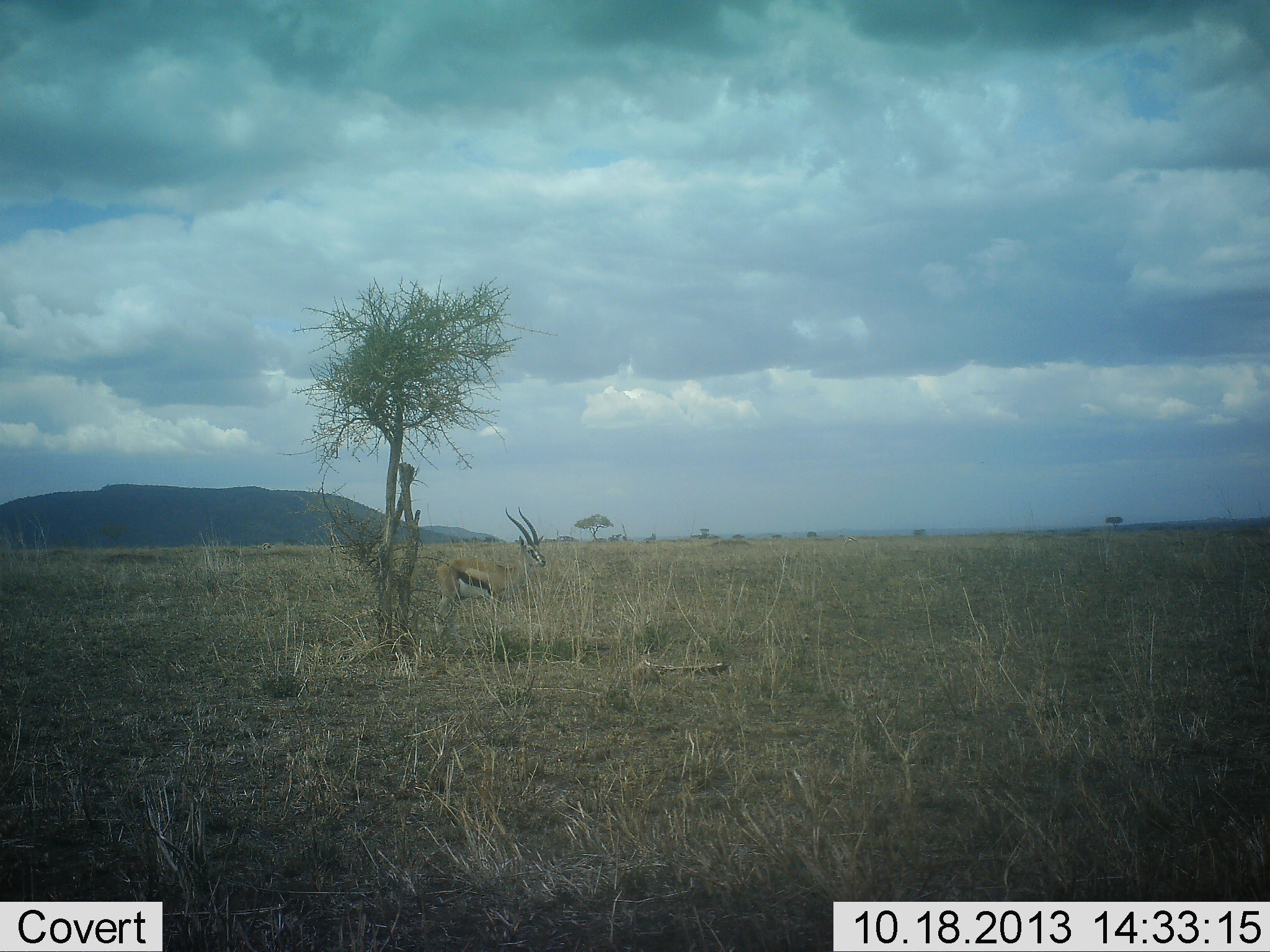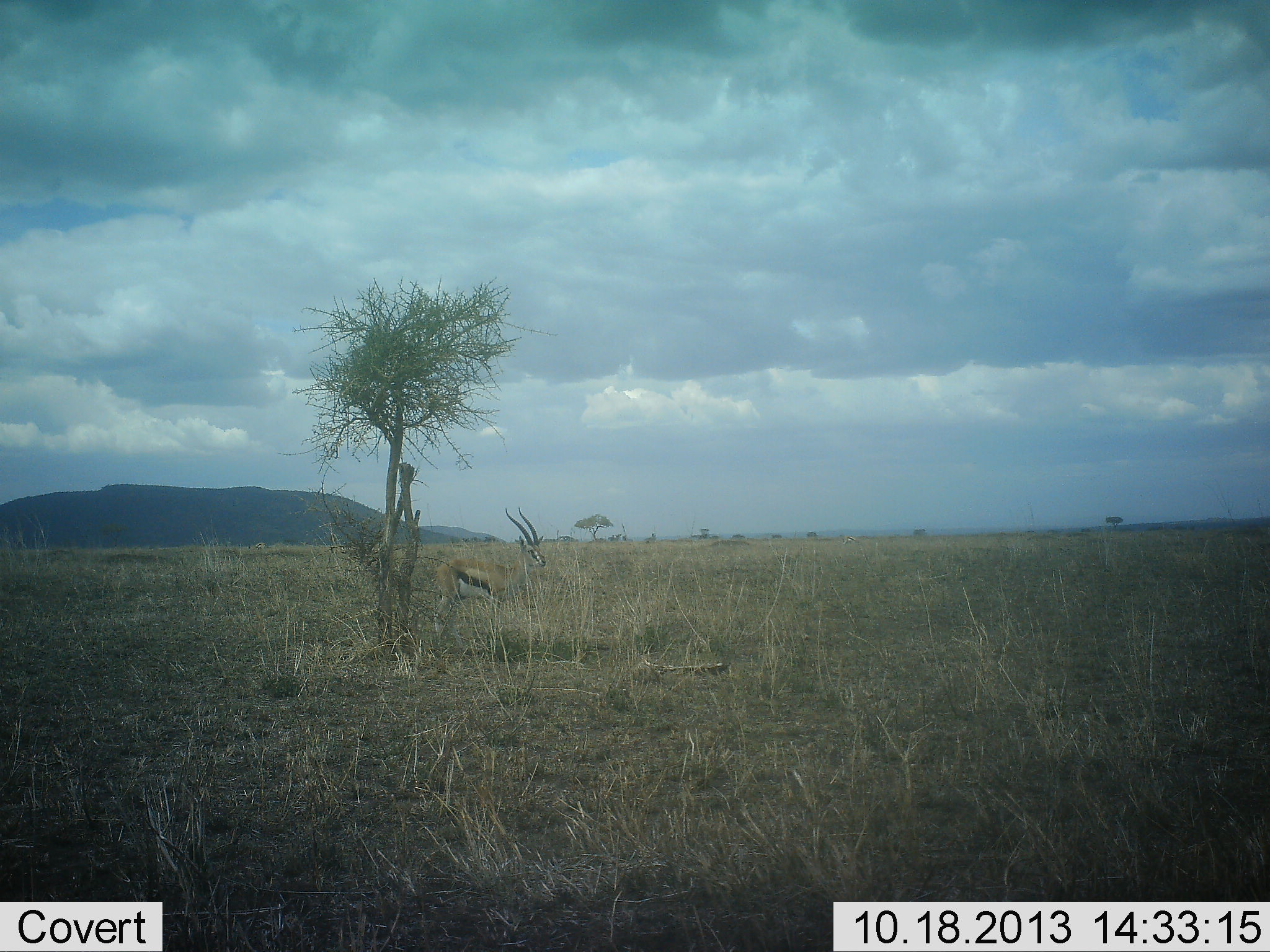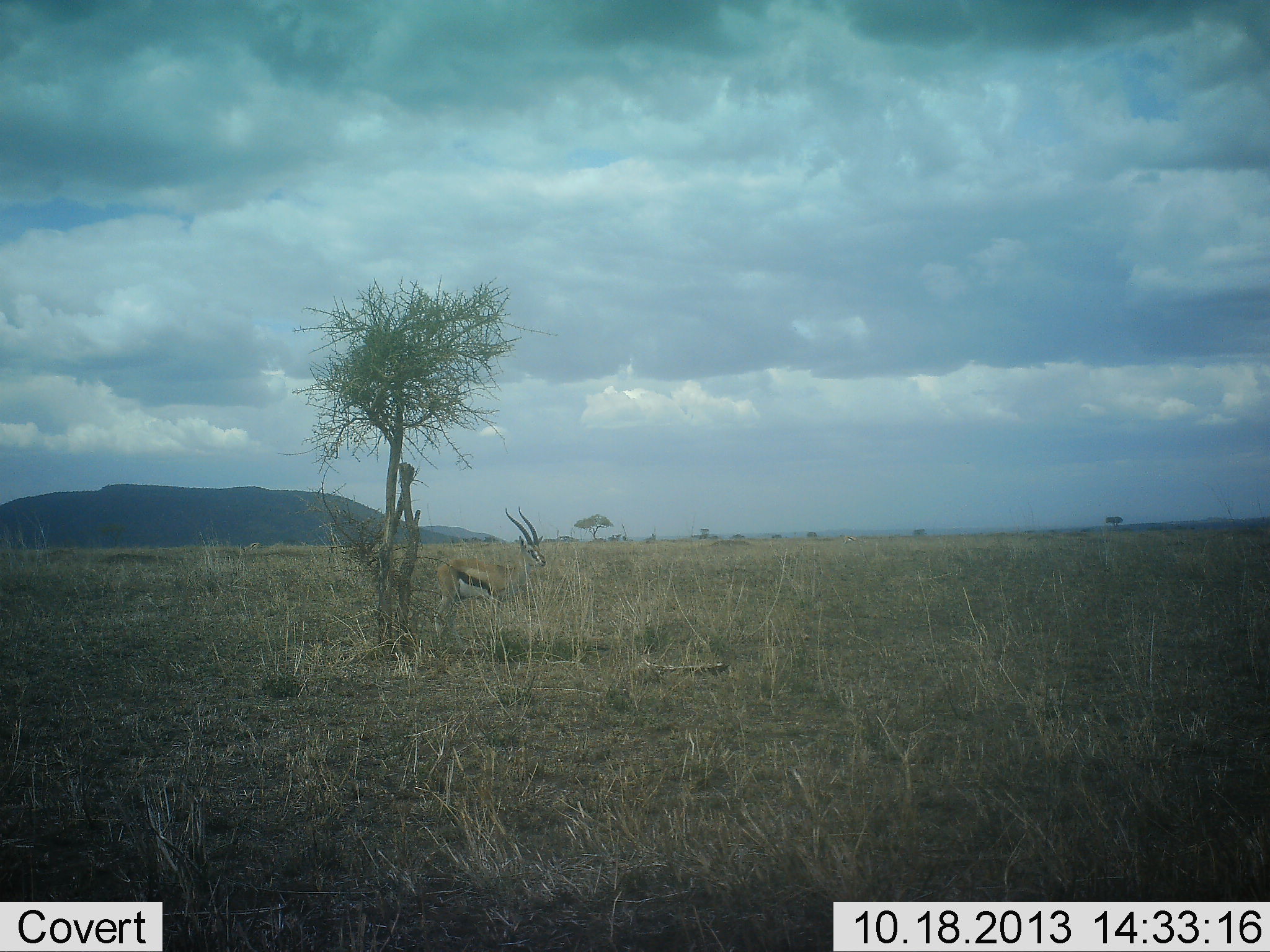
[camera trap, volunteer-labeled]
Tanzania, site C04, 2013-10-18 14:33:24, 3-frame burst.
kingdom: Animalia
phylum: Chordata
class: Mammalia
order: Artiodactyla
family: Bovidae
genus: Eudorcas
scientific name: Eudorcas thomsonii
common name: thomson's gazelle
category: gazellethomsons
Gazellethomsons (thomson's gazelle) (Eudorcas thomsonii), count 1. Behavior (volunteer vote fractions): standing 100%, resting 0%, moving 0%, interacting 0%. Young present (vote fraction): 0%. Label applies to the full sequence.